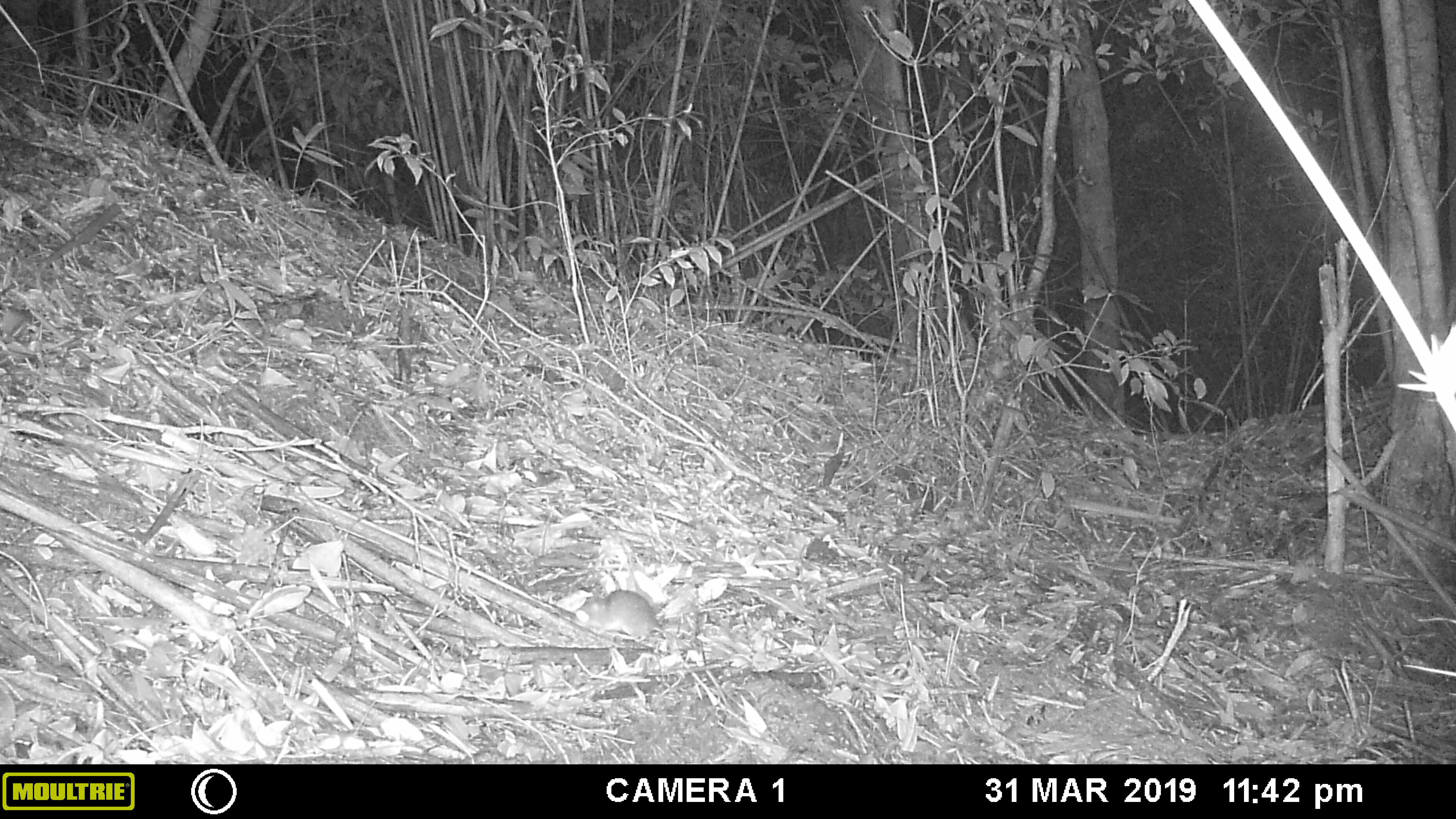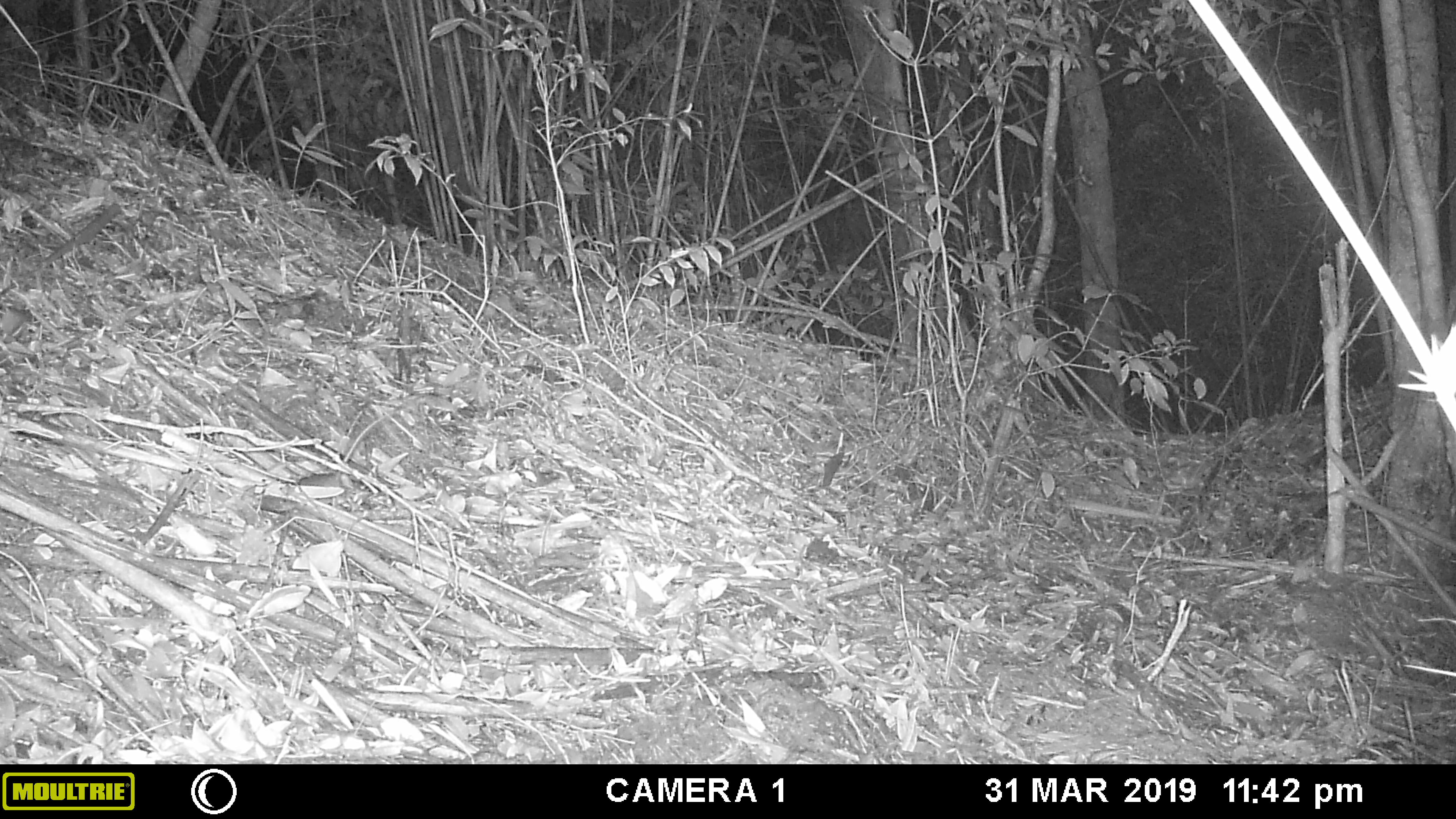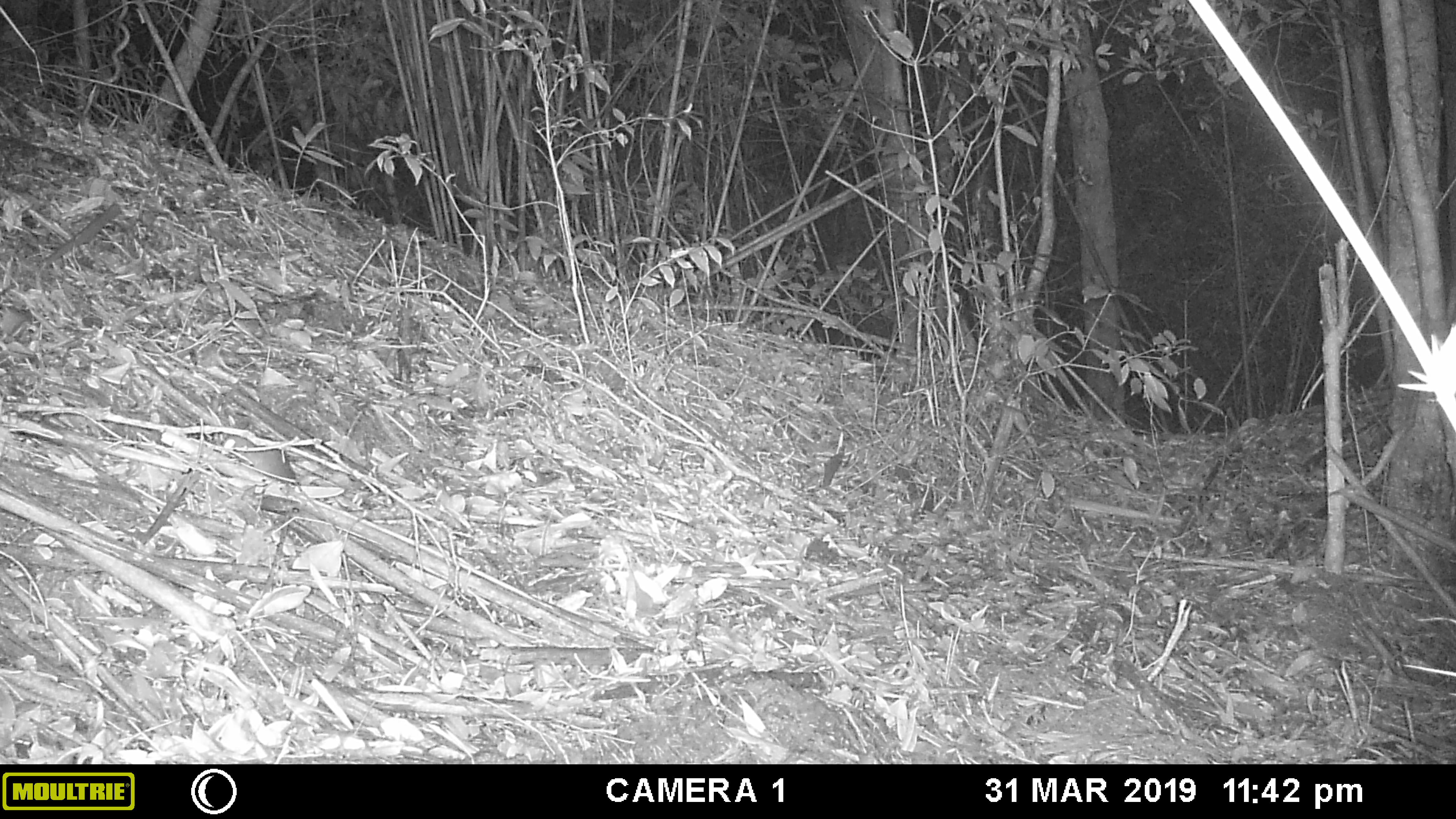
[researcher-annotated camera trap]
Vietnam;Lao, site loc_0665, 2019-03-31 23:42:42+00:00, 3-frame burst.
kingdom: Animalia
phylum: Chordata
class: Mammalia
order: Rodentia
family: Muridae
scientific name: Muridae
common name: old-world mice and rats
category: unidentified murid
Unidentified murid (old-world mice and rats) (Muridae). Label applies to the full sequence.